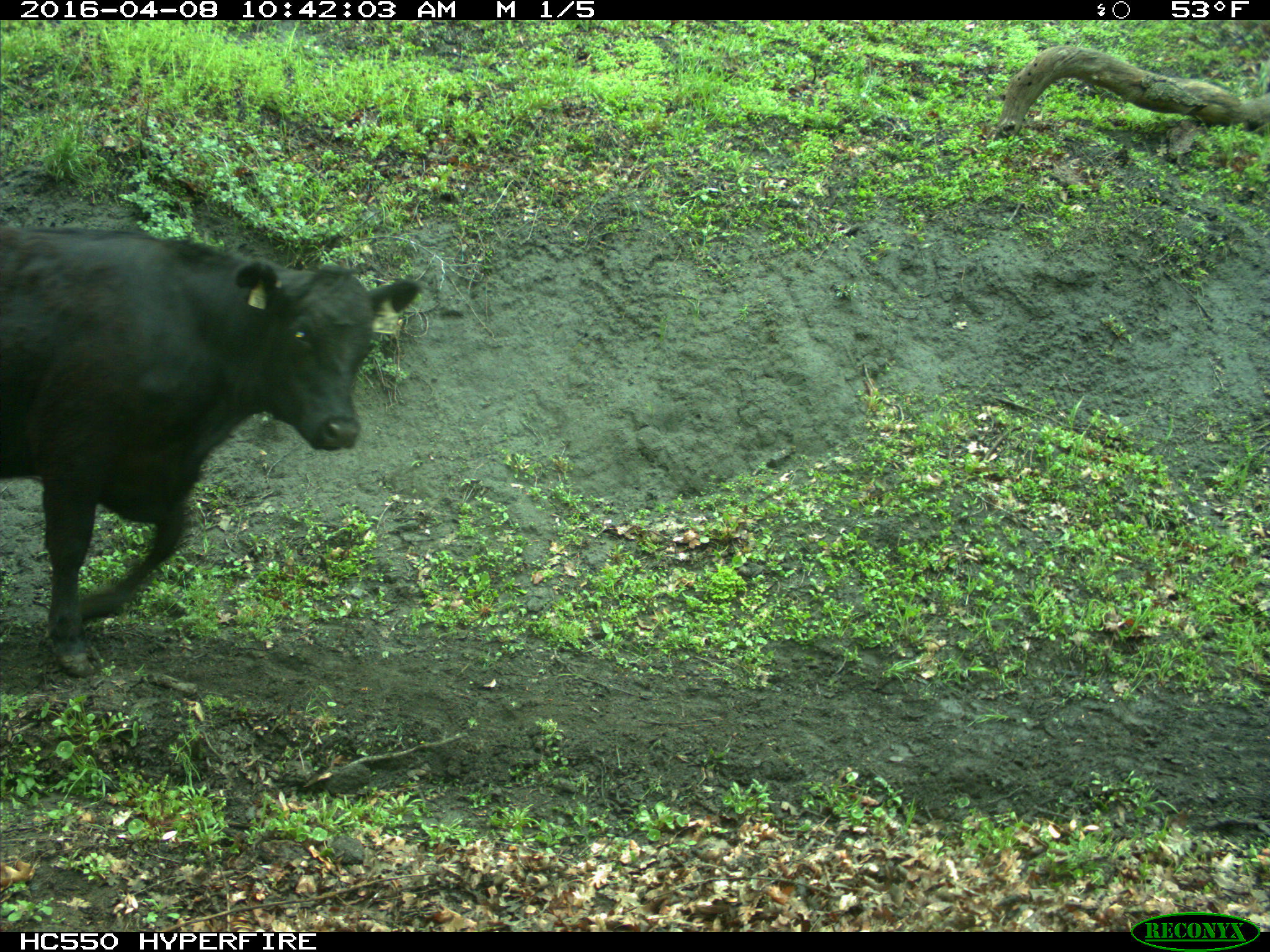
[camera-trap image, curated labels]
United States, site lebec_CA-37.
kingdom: Animalia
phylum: Chordata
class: Mammalia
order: Artiodactyla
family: Bovidae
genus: Bos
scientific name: Bos taurus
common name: domestic cow